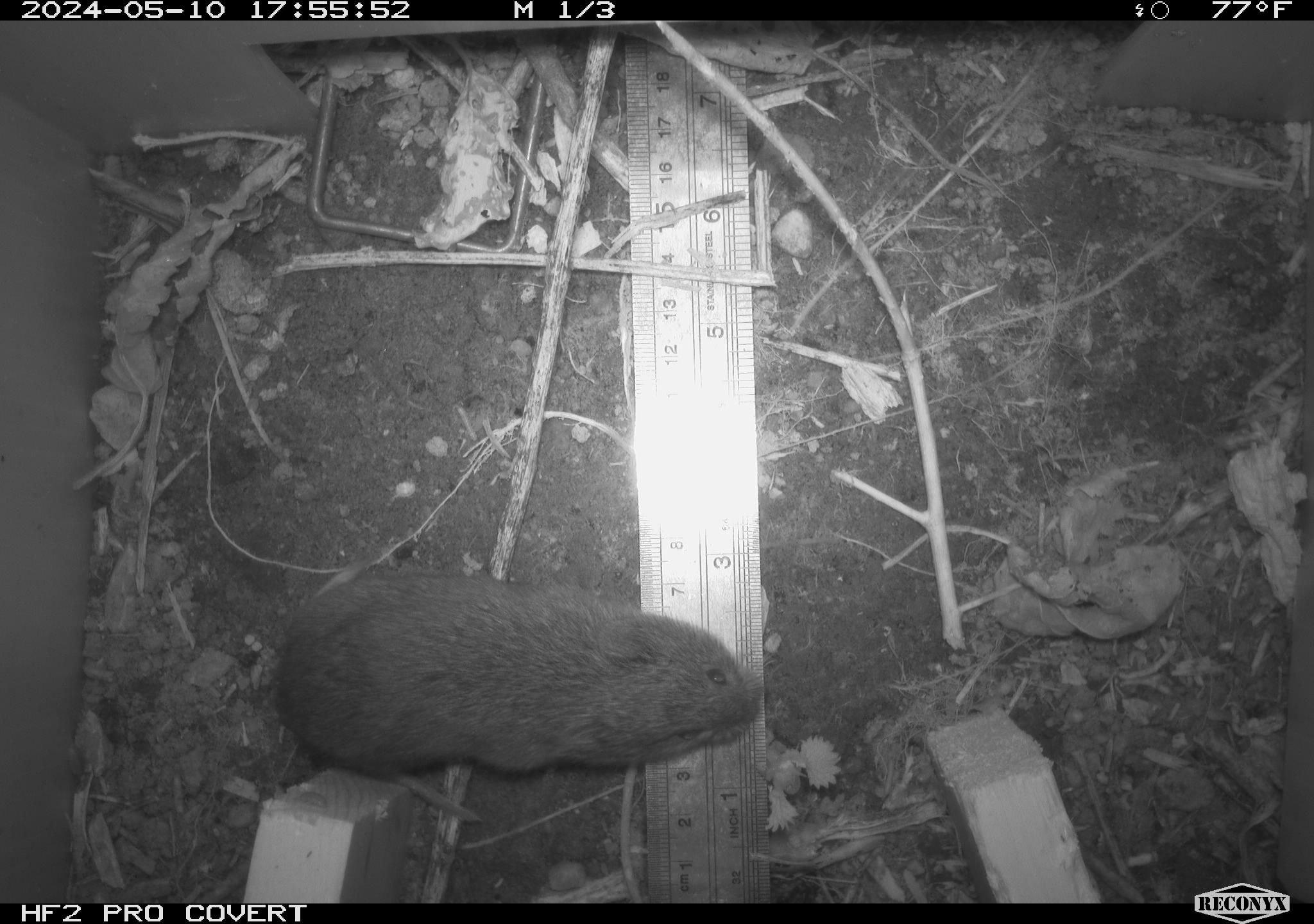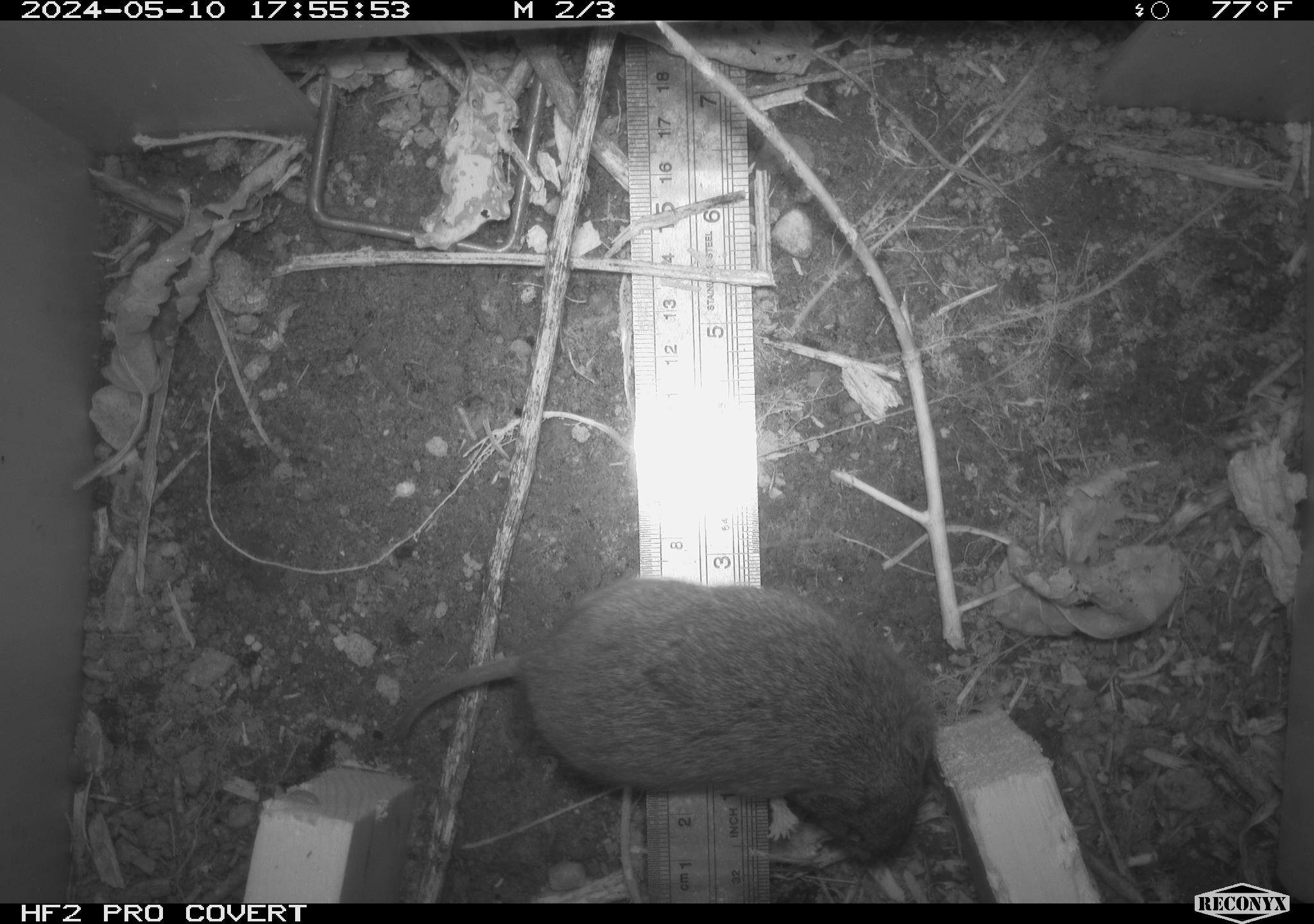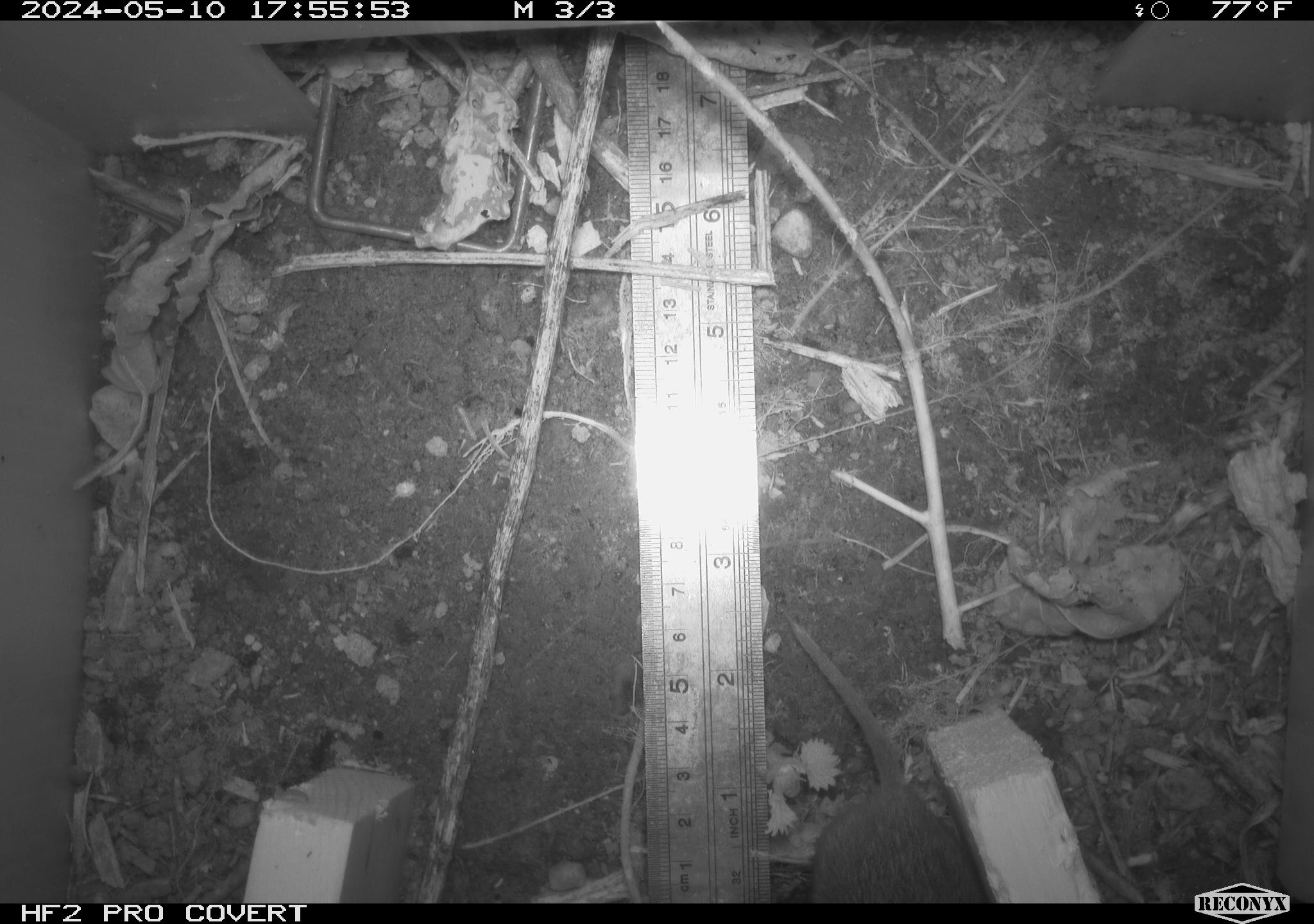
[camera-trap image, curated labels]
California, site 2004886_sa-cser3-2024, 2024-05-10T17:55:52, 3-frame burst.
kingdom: Animalia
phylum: Chordata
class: Mammalia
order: Rodentia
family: Cricetidae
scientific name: Cricetidae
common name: hamsters, voles, lemmings, and allies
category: cricetidae family